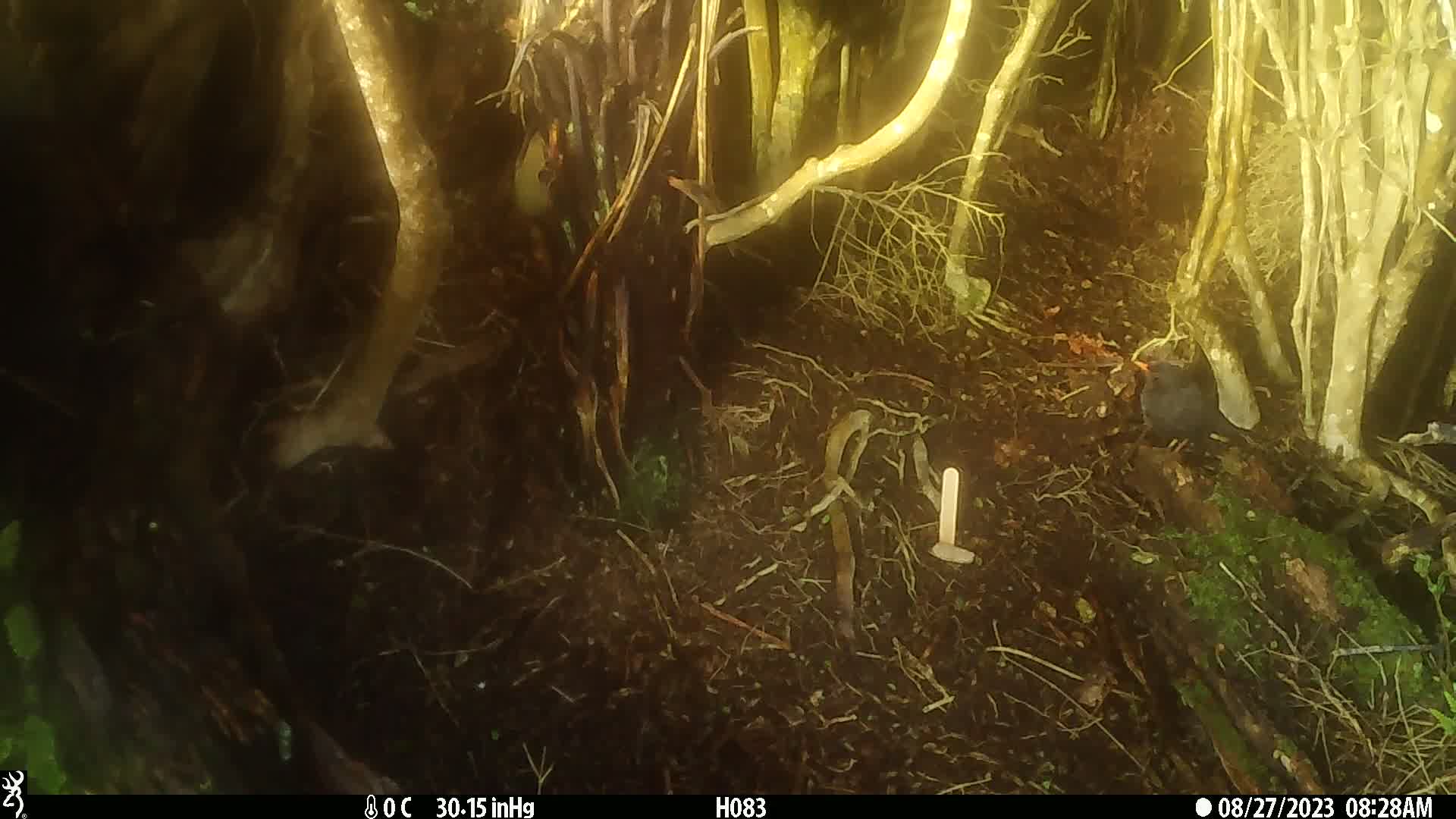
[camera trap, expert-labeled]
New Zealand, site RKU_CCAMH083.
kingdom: Animalia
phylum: Chordata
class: Aves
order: Passeriformes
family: Turdidae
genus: Turdus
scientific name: Turdus merula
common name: eurasian blackbird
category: blackbird